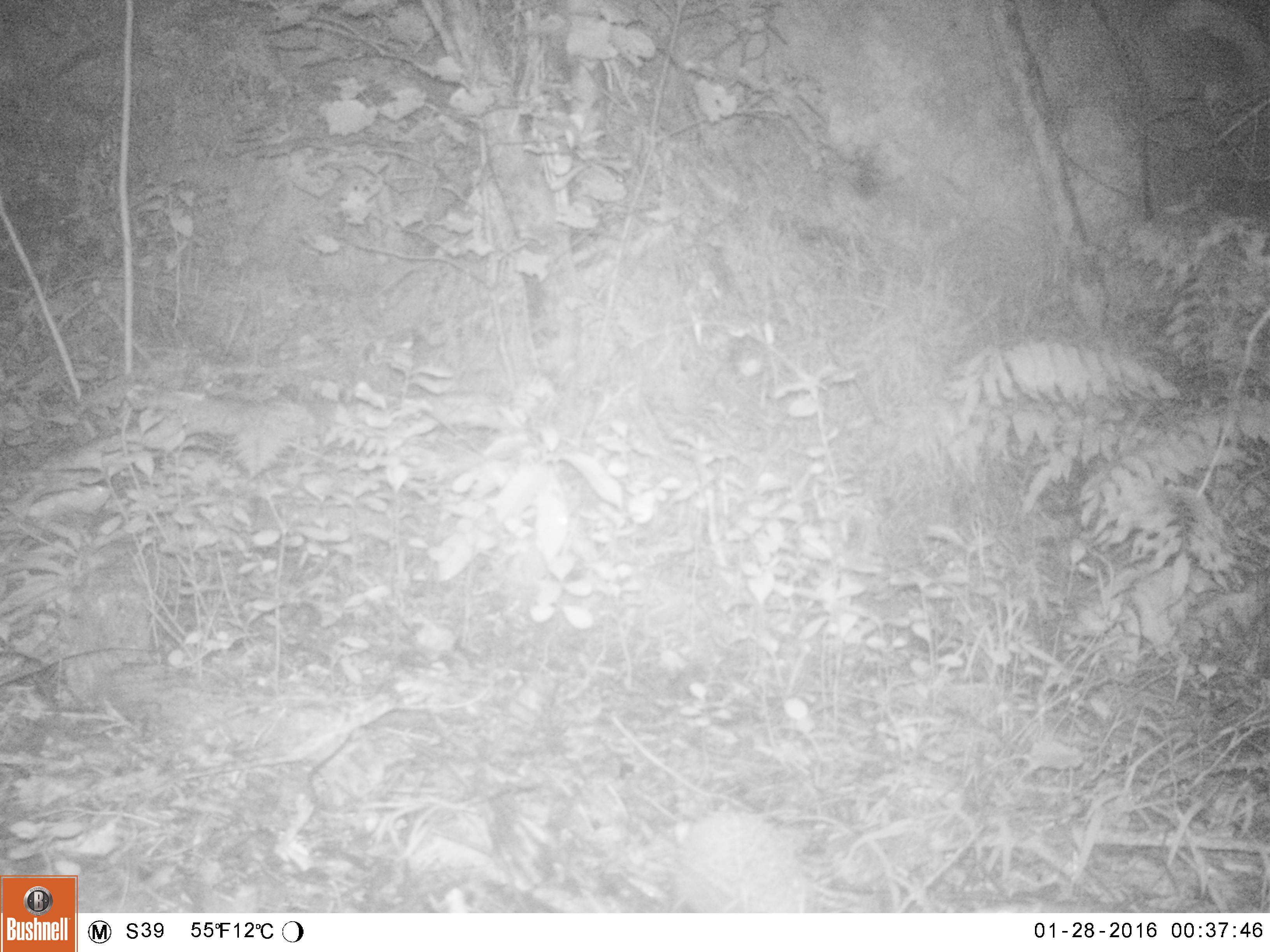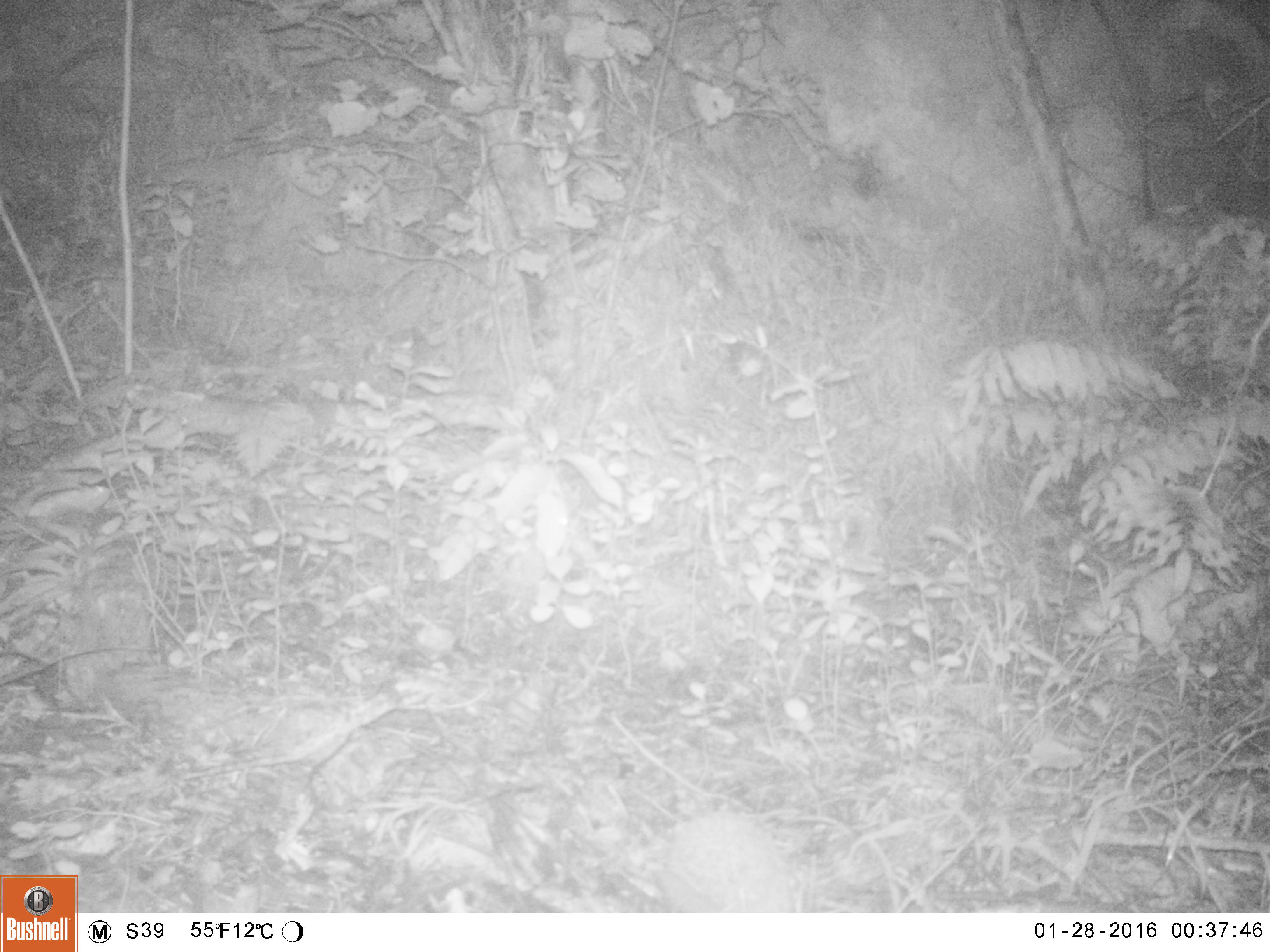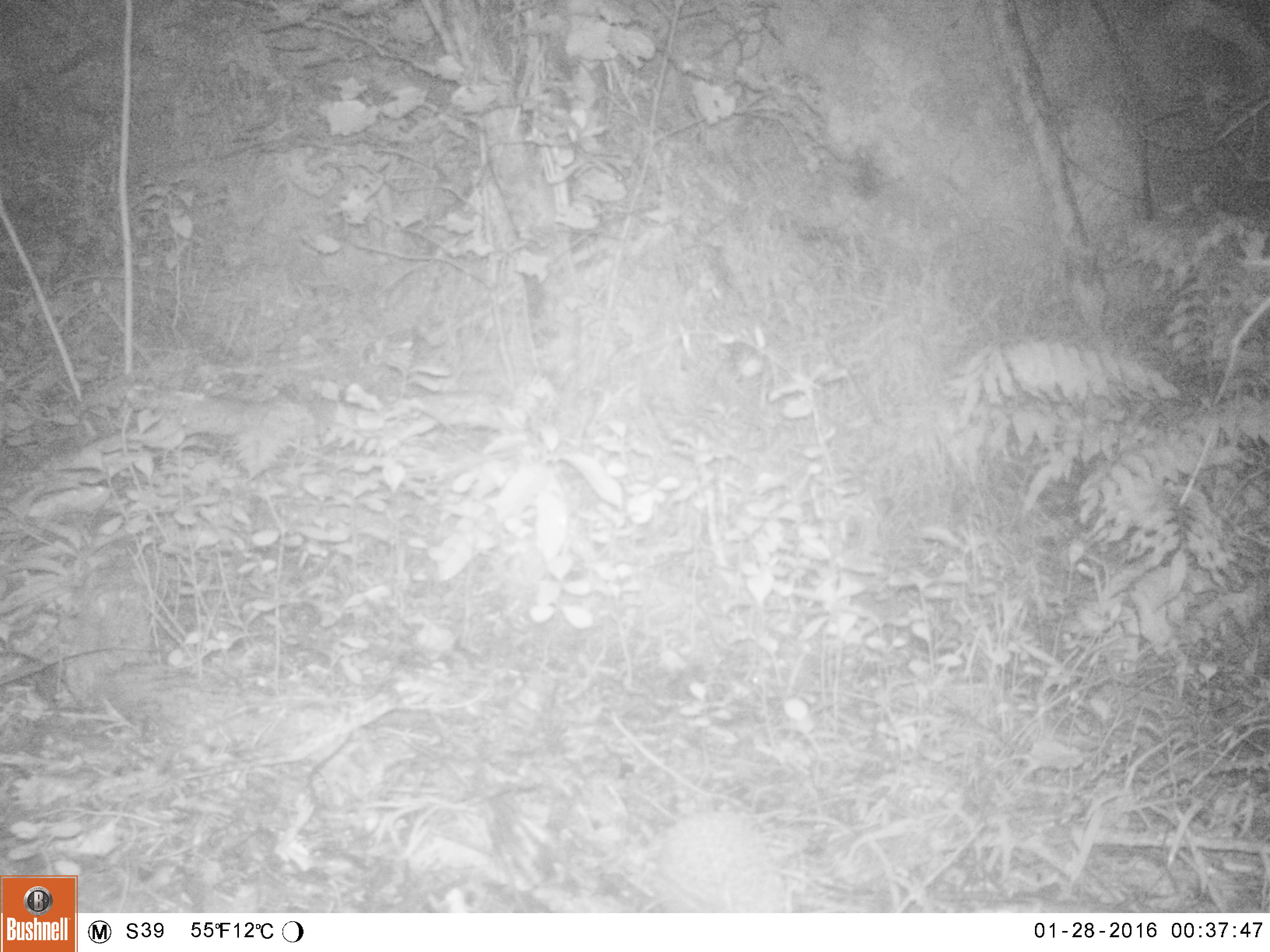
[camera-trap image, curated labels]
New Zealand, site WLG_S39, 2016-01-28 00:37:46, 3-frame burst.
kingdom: Animalia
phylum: Chordata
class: Mammalia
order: Eulipotyphla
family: Erinaceidae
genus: Erinaceus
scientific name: Erinaceus europaeus europaeus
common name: european hedgehog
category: hedgehog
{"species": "hedgehog (european hedgehog) (Erinaceus europaeus europaeus)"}